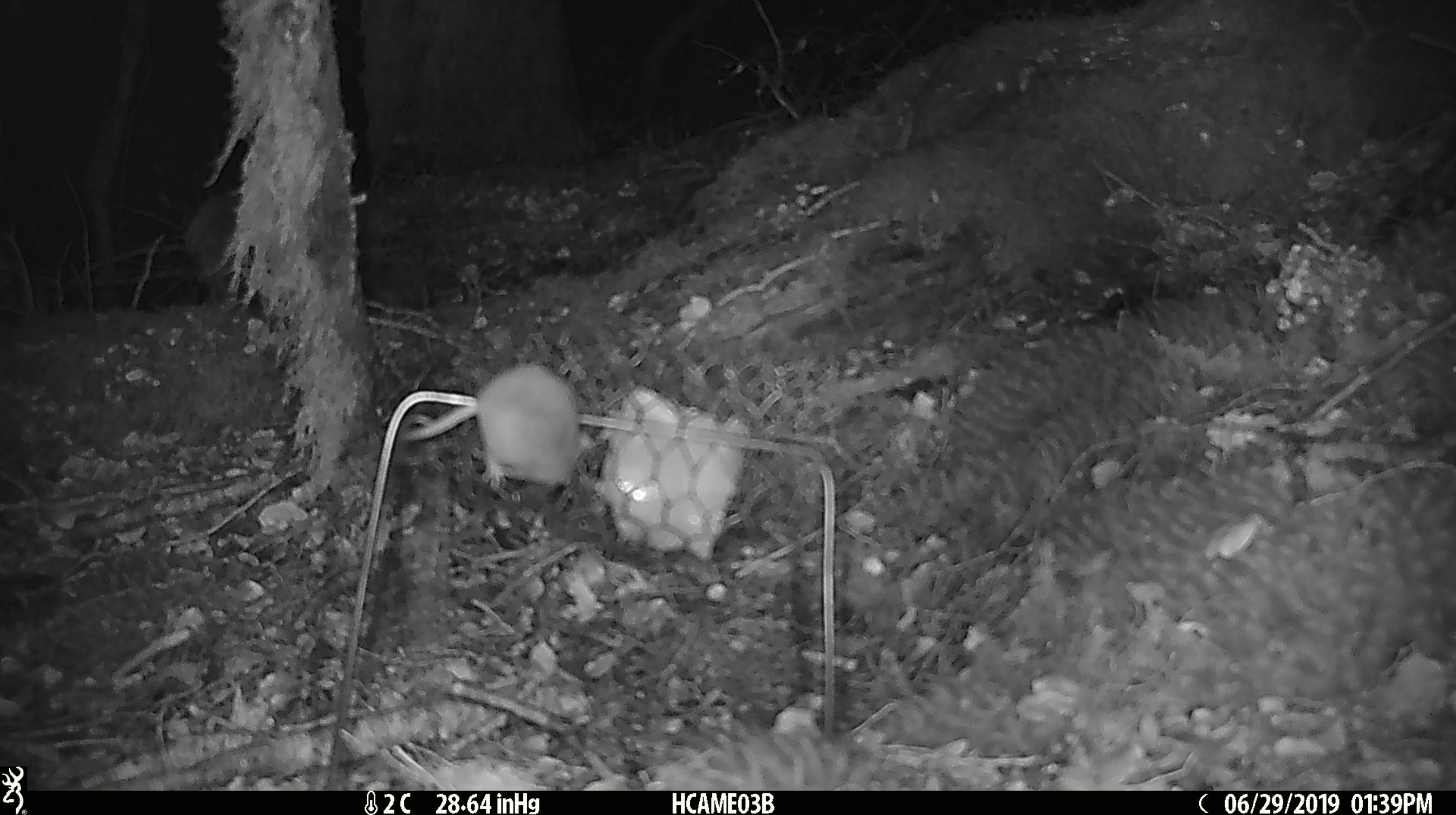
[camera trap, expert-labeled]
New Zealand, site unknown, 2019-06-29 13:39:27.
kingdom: Animalia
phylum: Chordata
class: Mammalia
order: Rodentia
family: Muridae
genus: Mus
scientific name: Mus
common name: mouse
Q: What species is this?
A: Mouse (Mus).